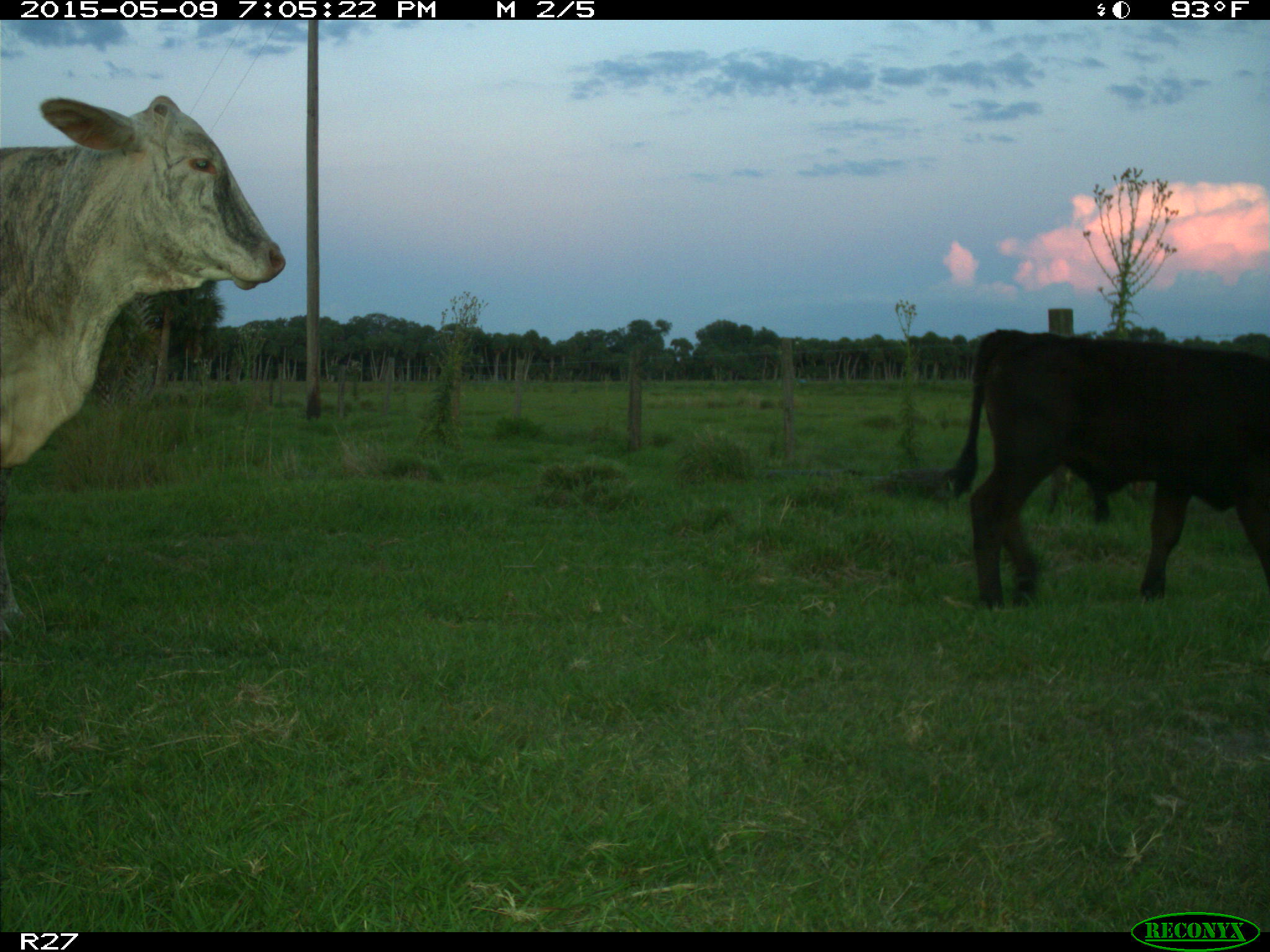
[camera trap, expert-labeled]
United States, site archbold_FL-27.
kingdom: Animalia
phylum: Chordata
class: Mammalia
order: Artiodactyla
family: Bovidae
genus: Bos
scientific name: Bos taurus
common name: domestic cow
Bos taurus (domestic cow).